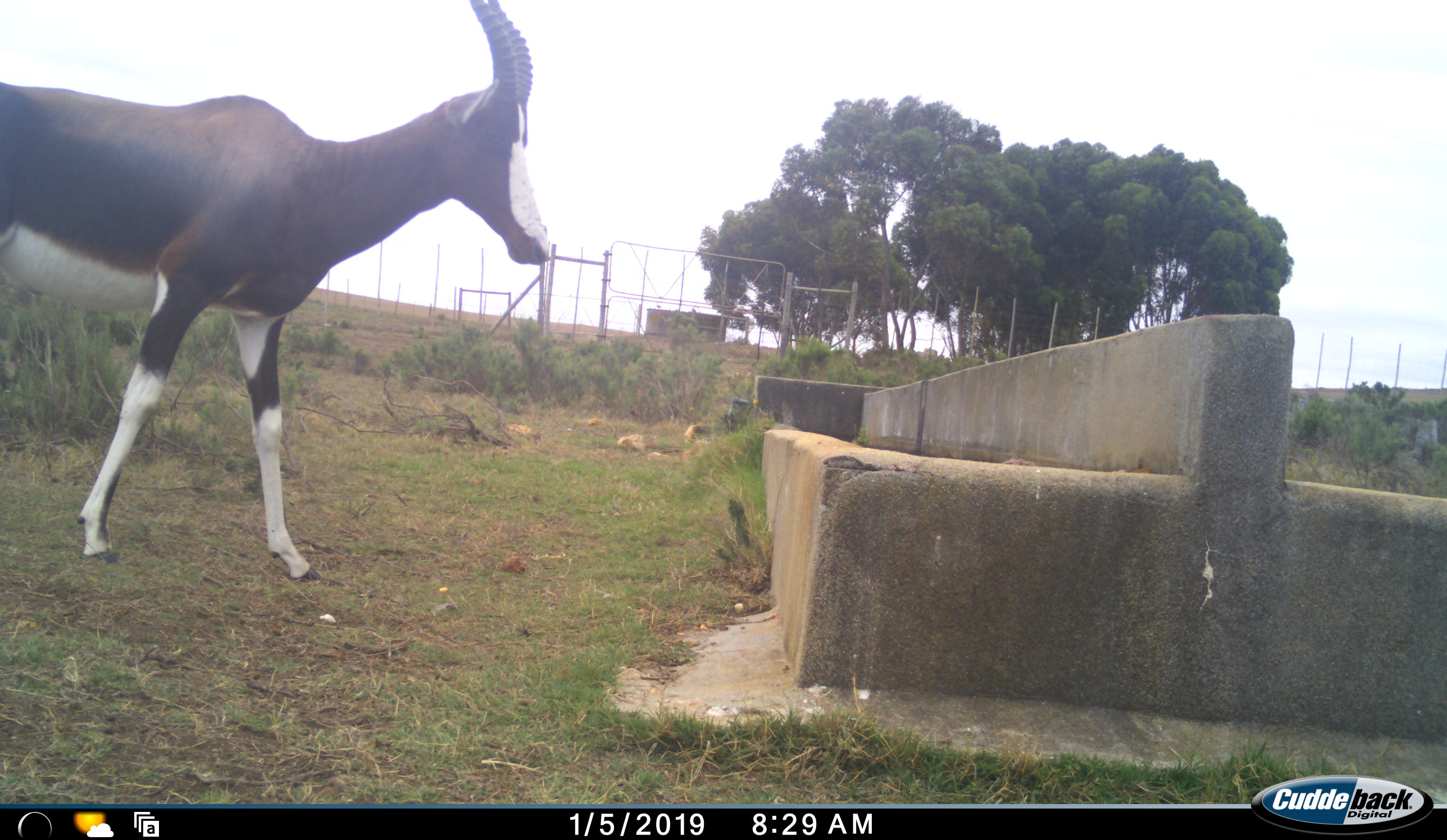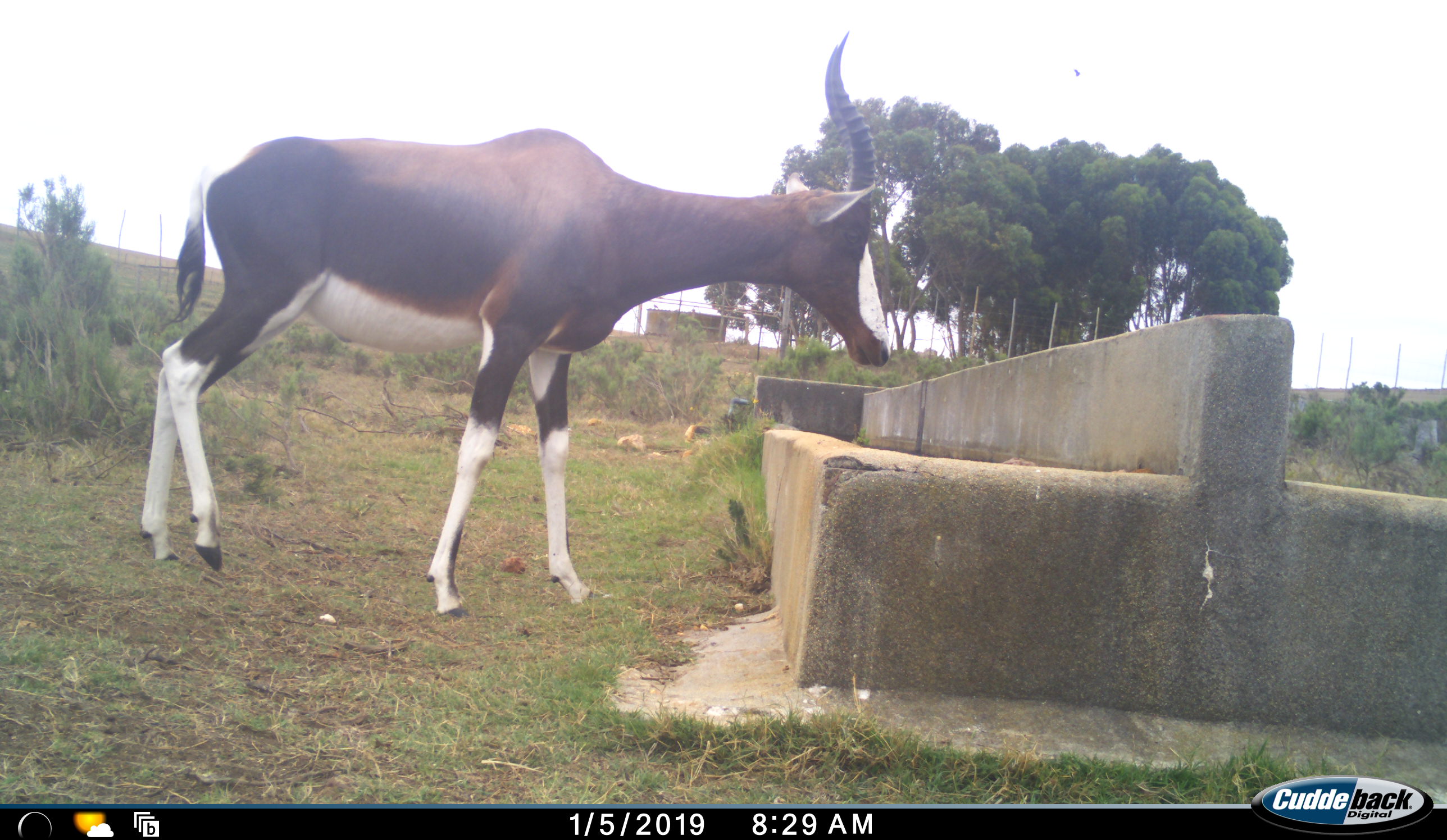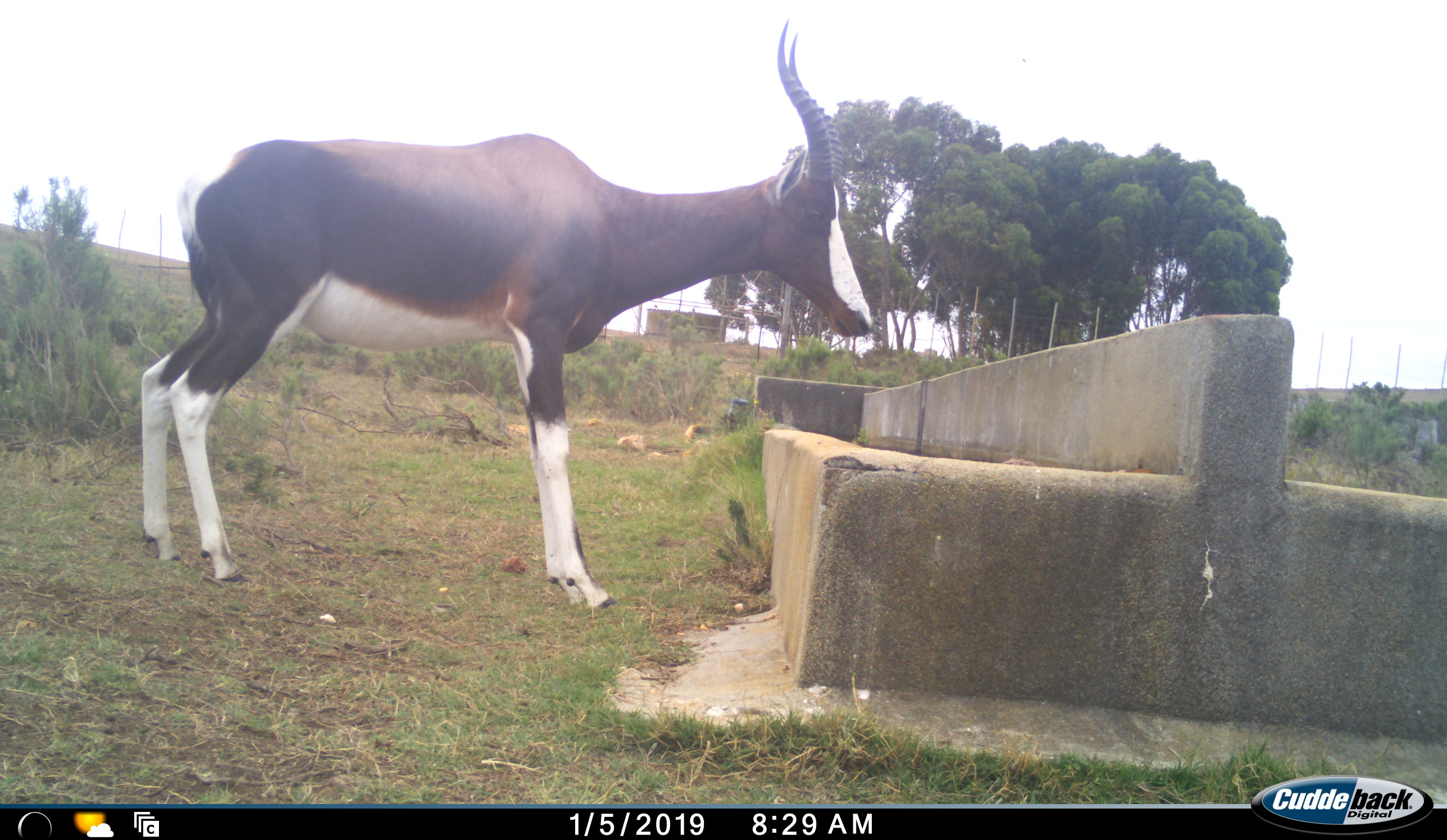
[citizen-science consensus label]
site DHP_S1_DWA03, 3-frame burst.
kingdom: Animalia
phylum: Chordata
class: Mammalia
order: Artiodactyla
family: Bovidae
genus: Damaliscus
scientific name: Damaliscus pygargus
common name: bontebok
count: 1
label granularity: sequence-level